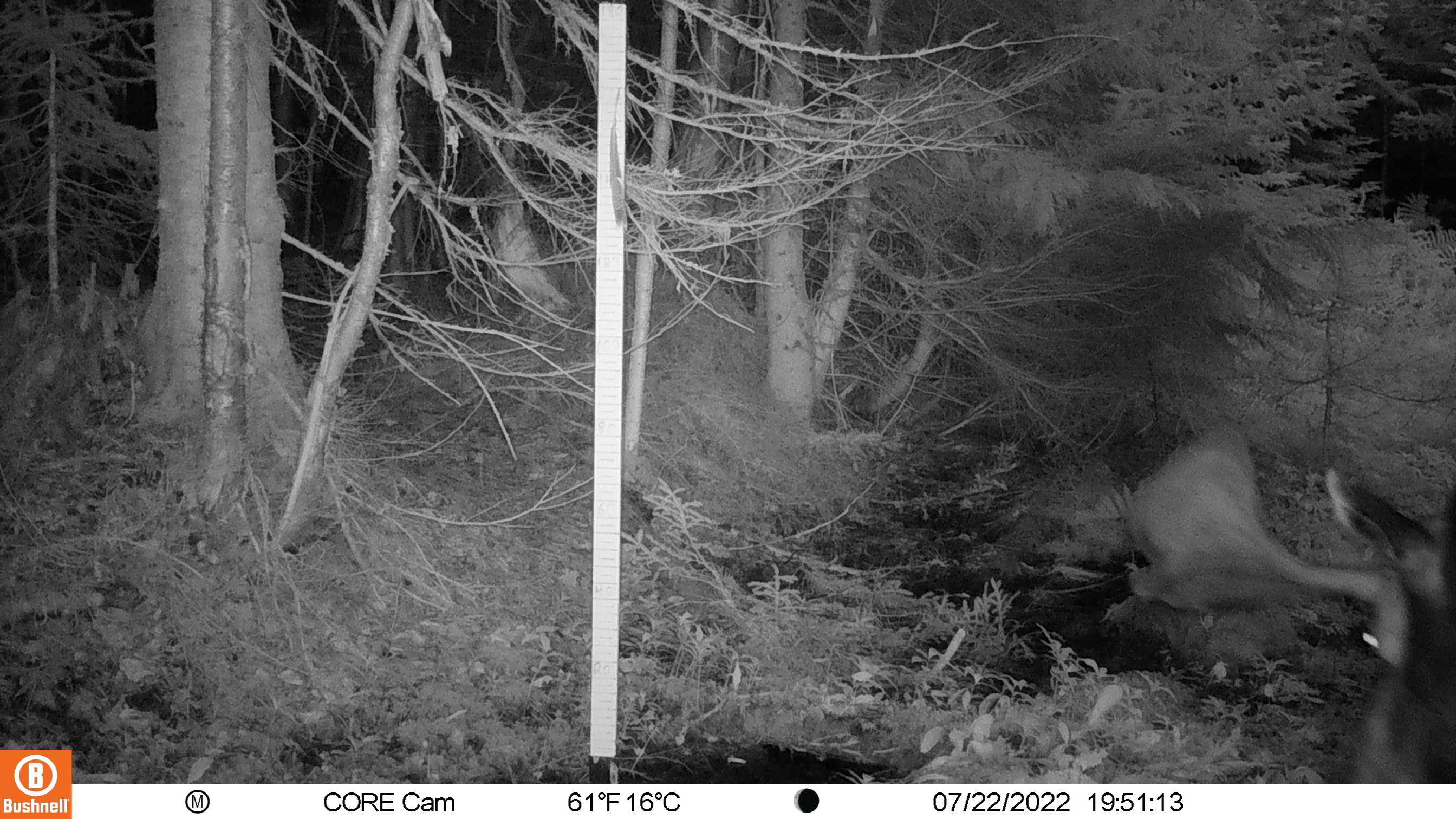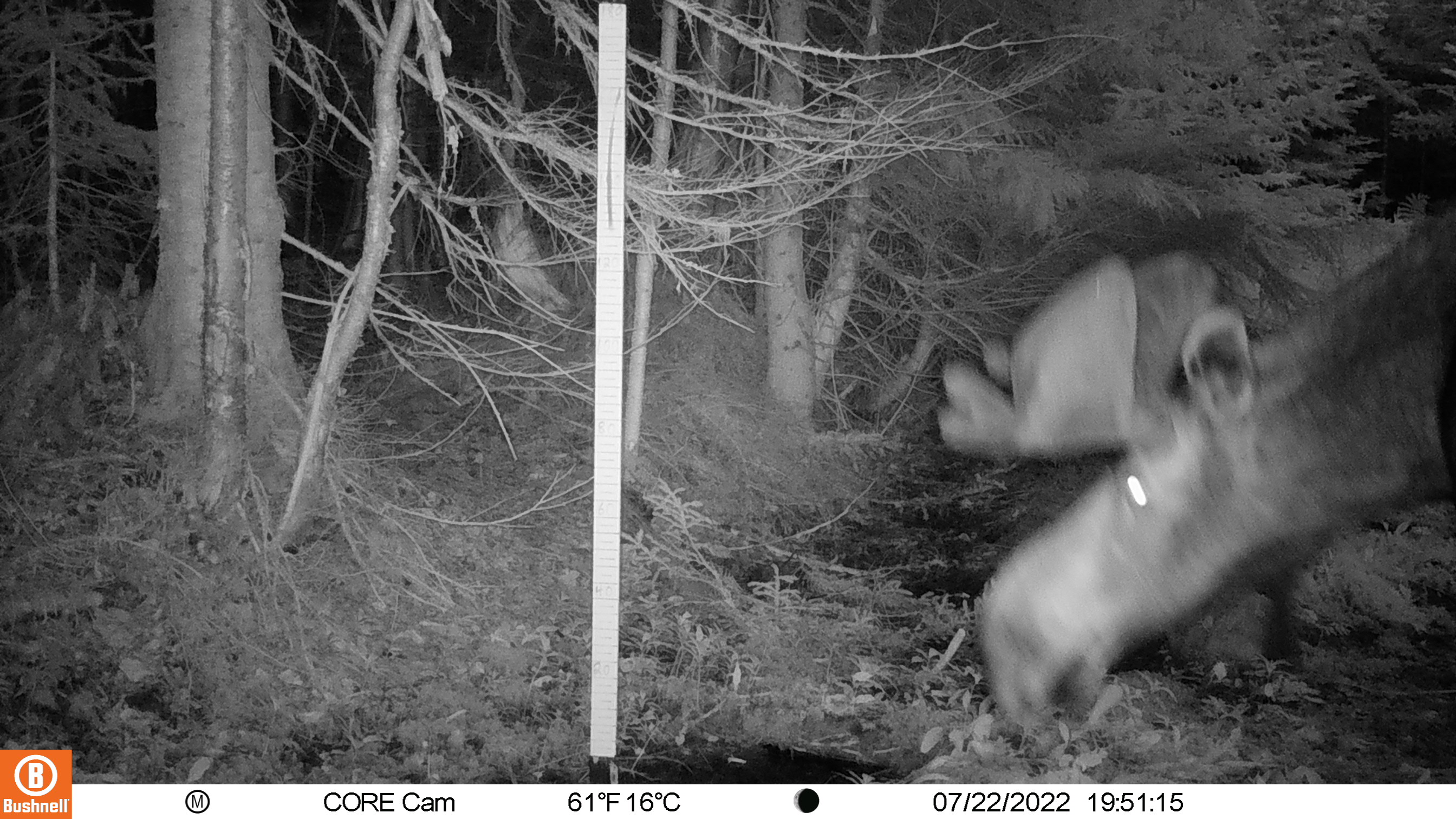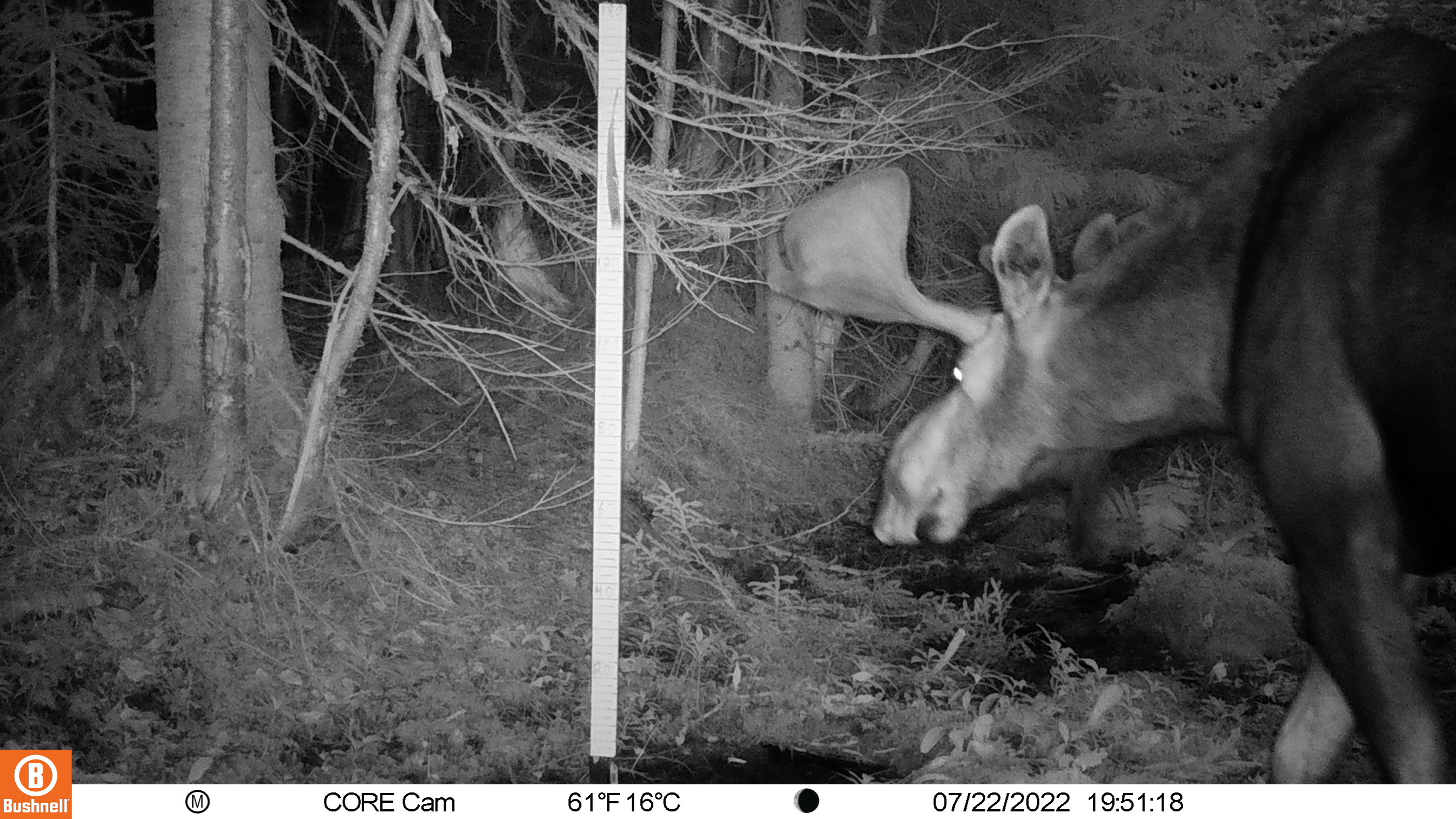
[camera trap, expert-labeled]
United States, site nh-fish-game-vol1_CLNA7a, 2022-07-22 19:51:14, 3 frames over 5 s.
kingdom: Animalia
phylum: Chordata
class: Mammalia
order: Artiodactyla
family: Cervidae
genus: Alces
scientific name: Alces alces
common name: moose